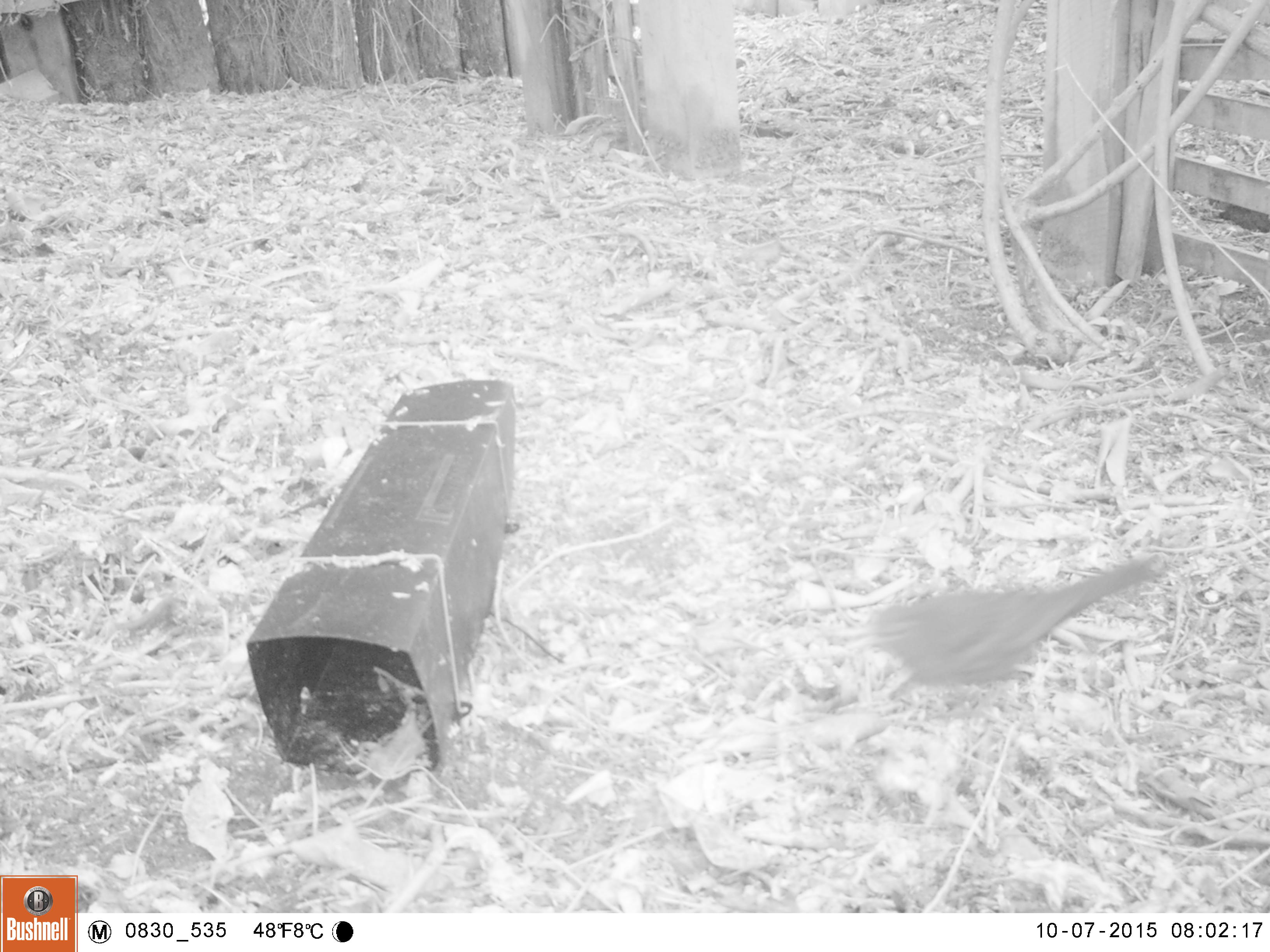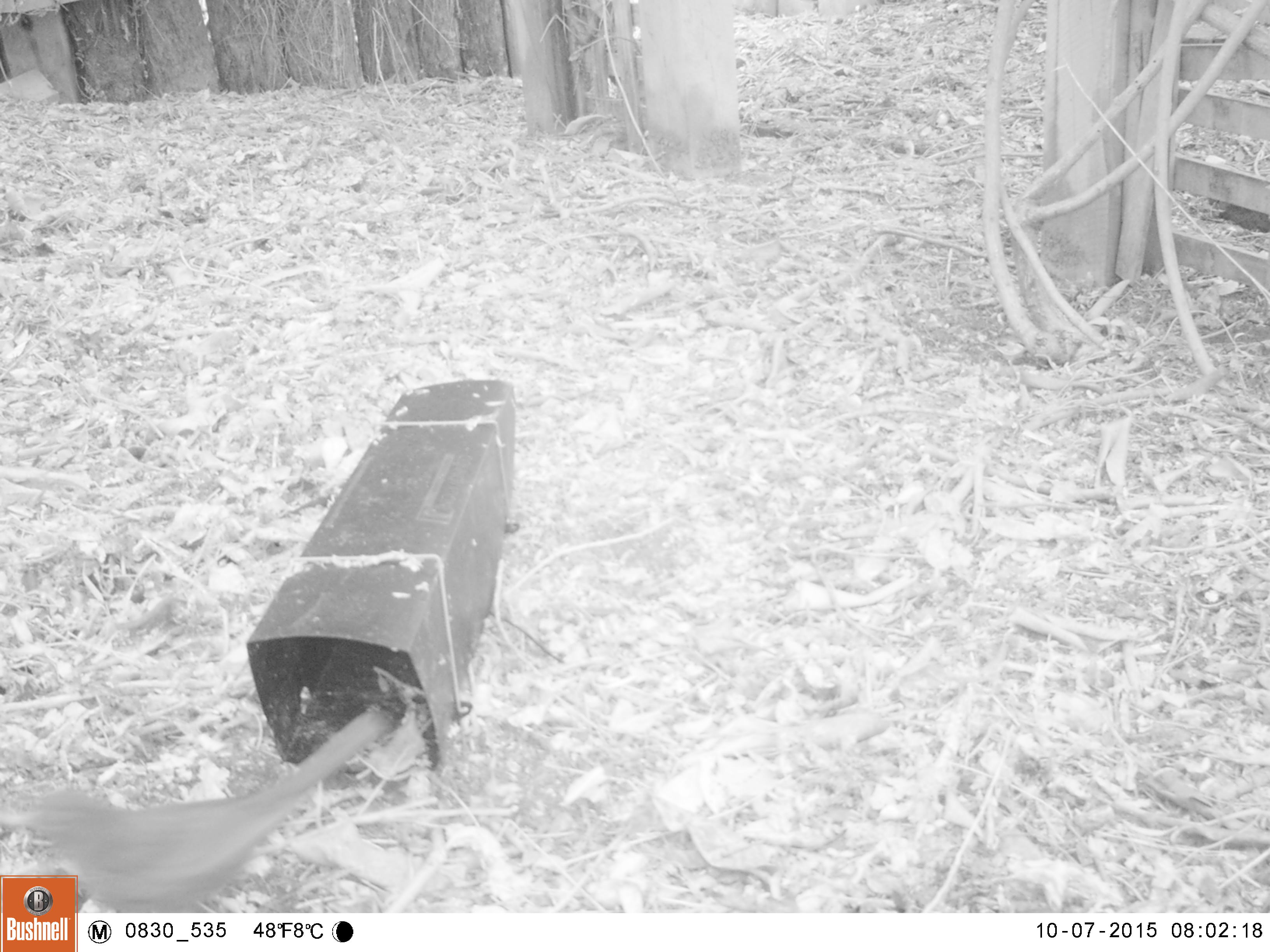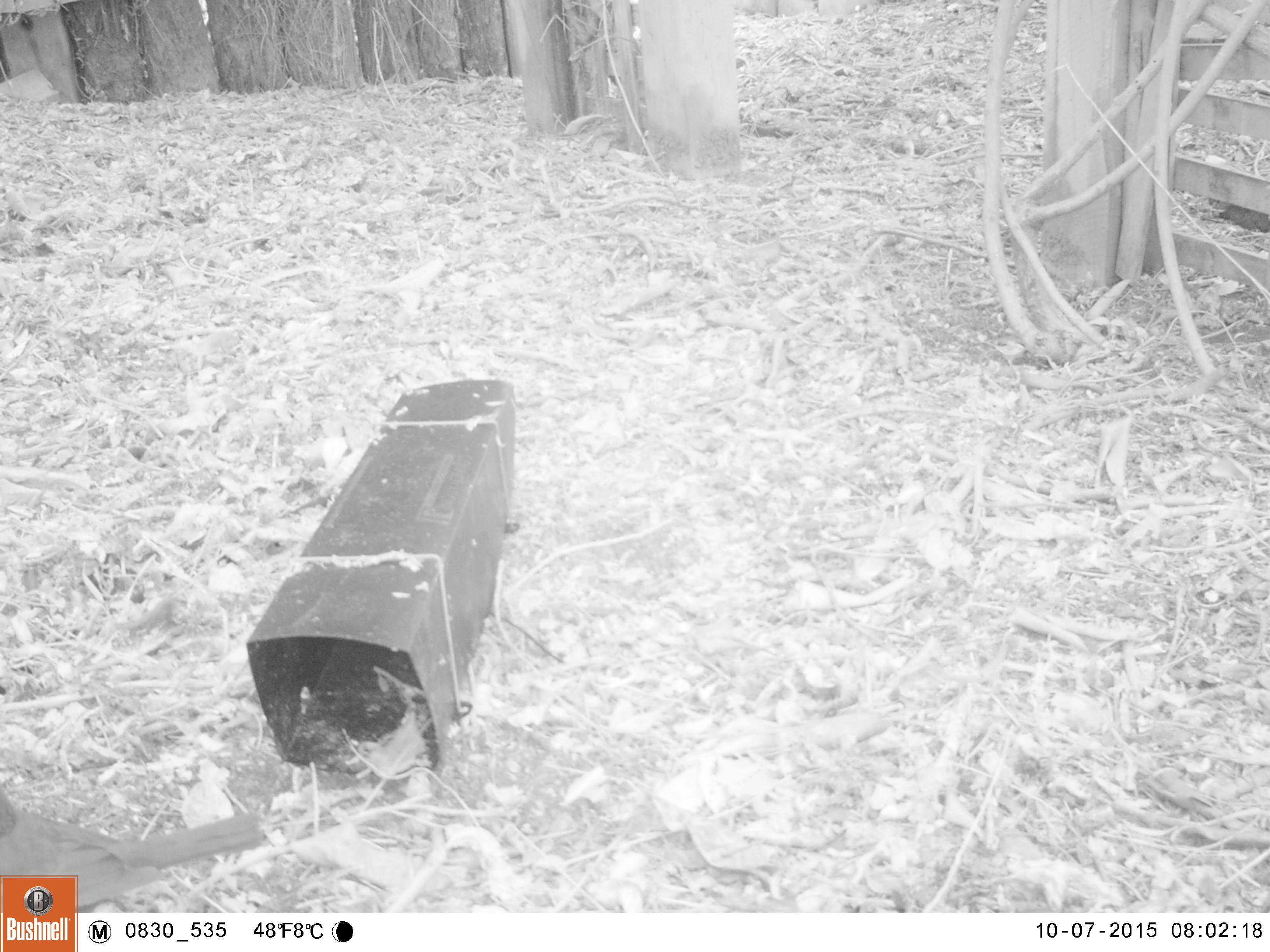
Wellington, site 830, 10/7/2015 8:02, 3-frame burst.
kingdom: Animalia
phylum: Chordata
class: Aves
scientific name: Aves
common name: bird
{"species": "bird (Aves)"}